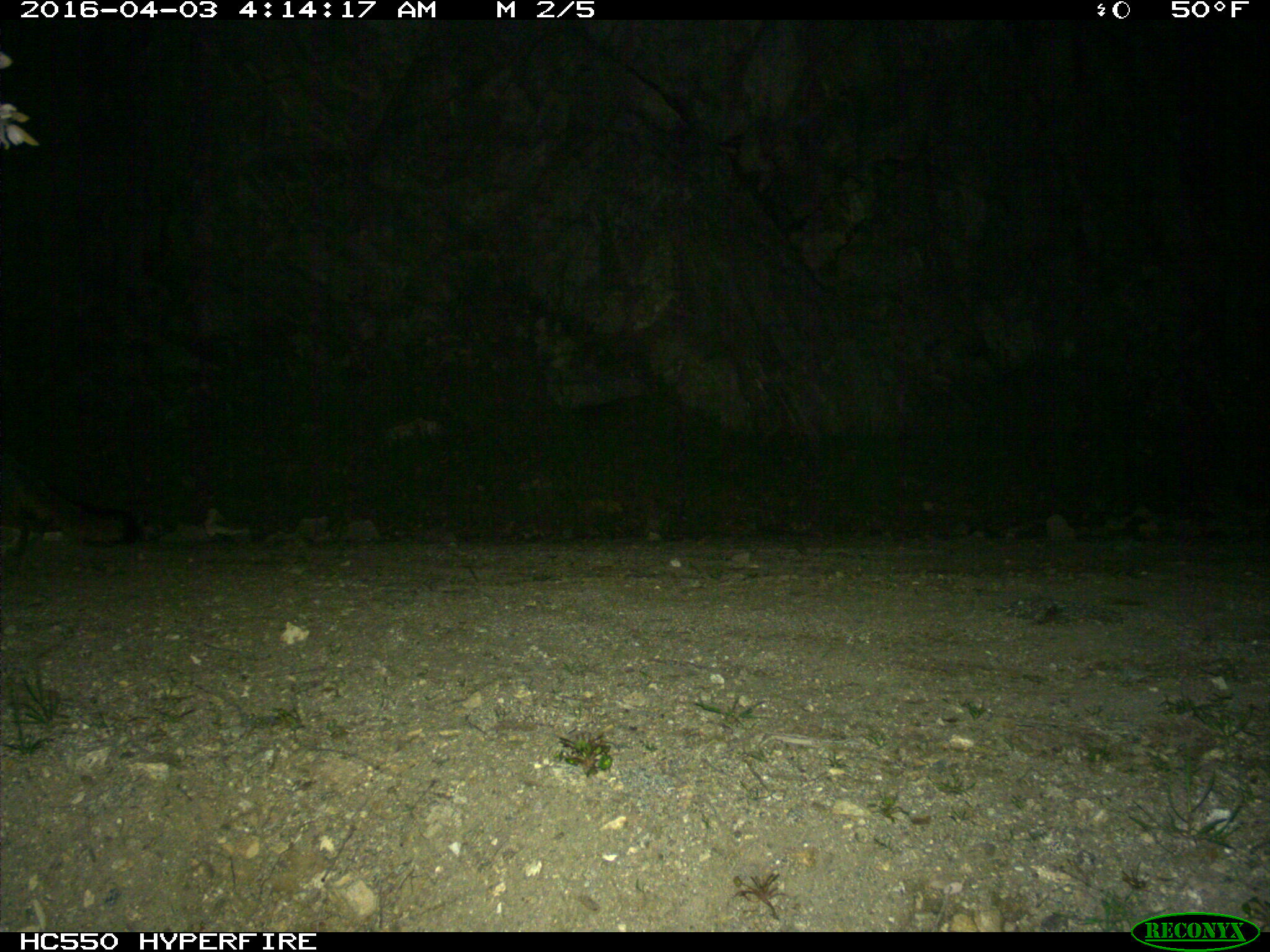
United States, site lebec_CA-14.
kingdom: Animalia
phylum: Chordata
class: Mammalia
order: Carnivora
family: Canidae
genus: Urocyon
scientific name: Urocyon cinereoargenteus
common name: gray fox